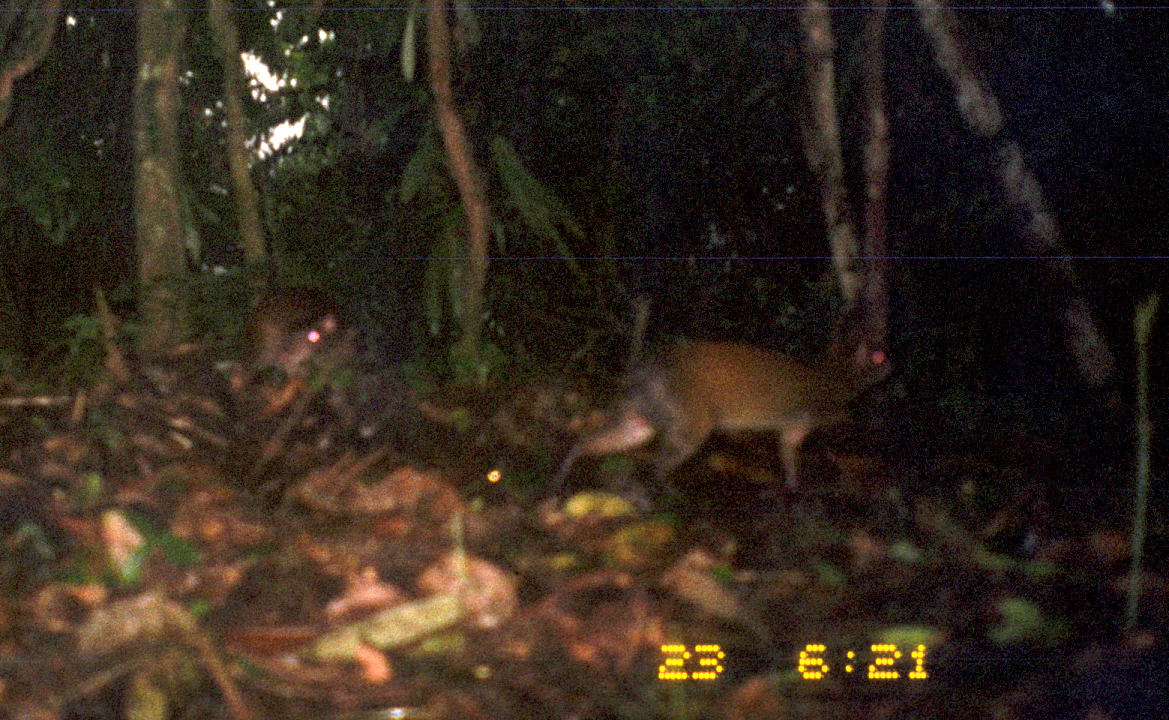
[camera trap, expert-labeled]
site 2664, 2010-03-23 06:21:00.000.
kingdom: Animalia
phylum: Chordata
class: Mammalia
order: Rodentia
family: Dasyproctidae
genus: Dasyprocta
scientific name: Dasyprocta punctata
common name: central american agouti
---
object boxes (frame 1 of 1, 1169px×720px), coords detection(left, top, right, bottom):
dasyprocta punctata: detection(533, 327, 895, 514); detection(225, 281, 372, 418)